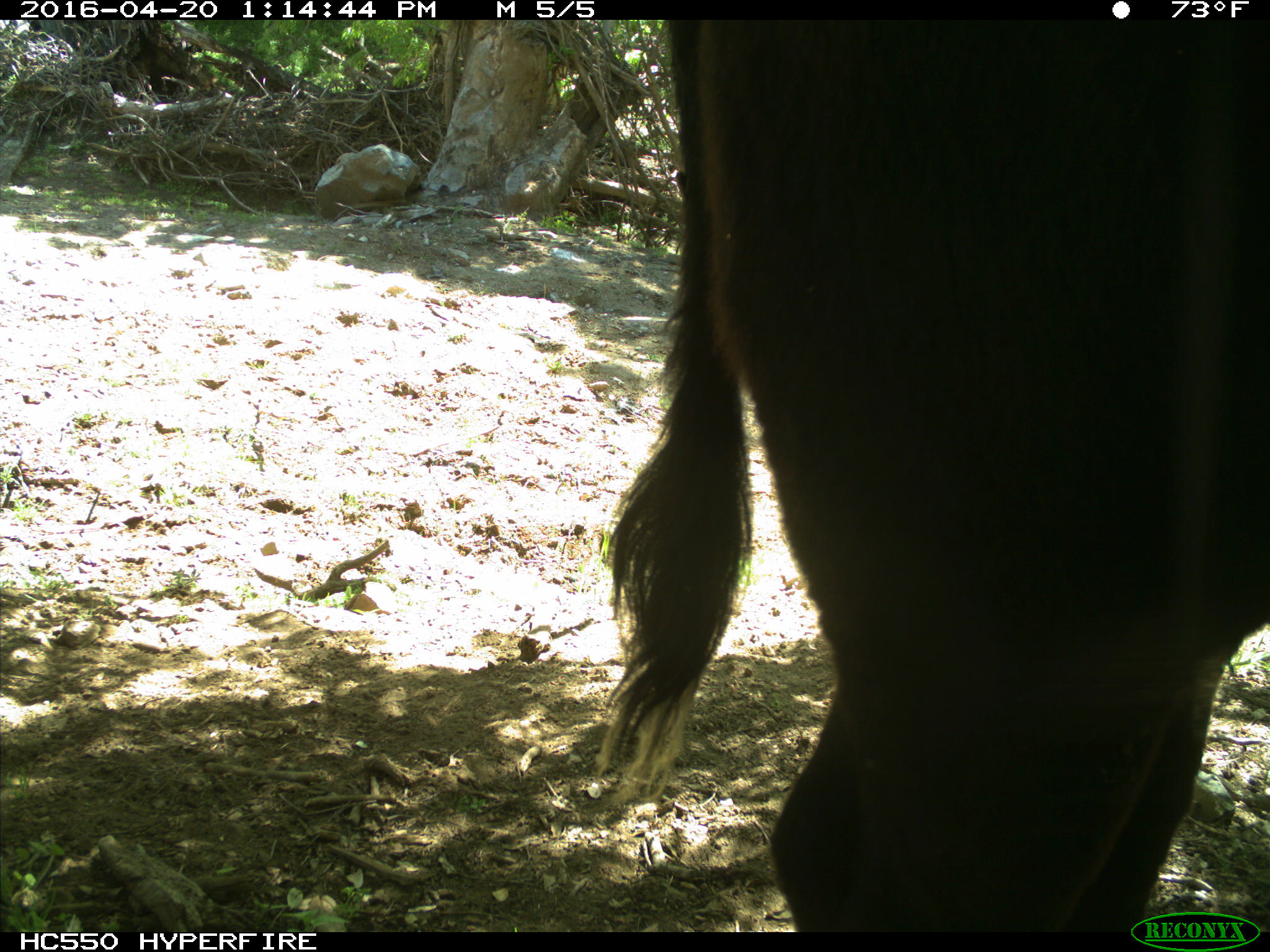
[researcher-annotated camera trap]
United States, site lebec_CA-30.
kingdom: Animalia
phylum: Chordata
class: Mammalia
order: Artiodactyla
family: Bovidae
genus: Bos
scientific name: Bos taurus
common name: domestic cow